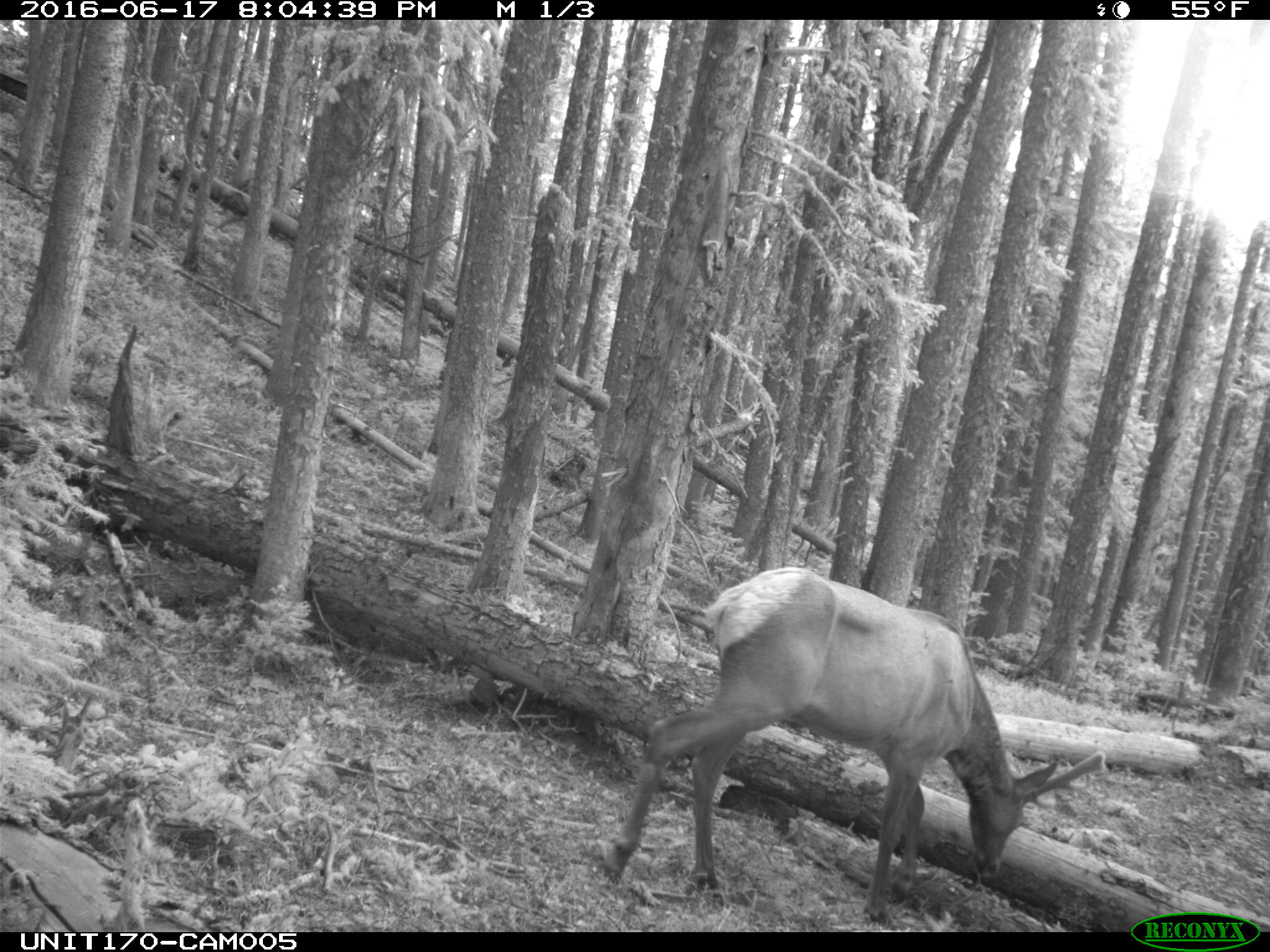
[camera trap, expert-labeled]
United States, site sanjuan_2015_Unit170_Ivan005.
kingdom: Animalia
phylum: Chordata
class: Mammalia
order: Artiodactyla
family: Cervidae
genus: Cervus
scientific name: Cervus elaphus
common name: red deer